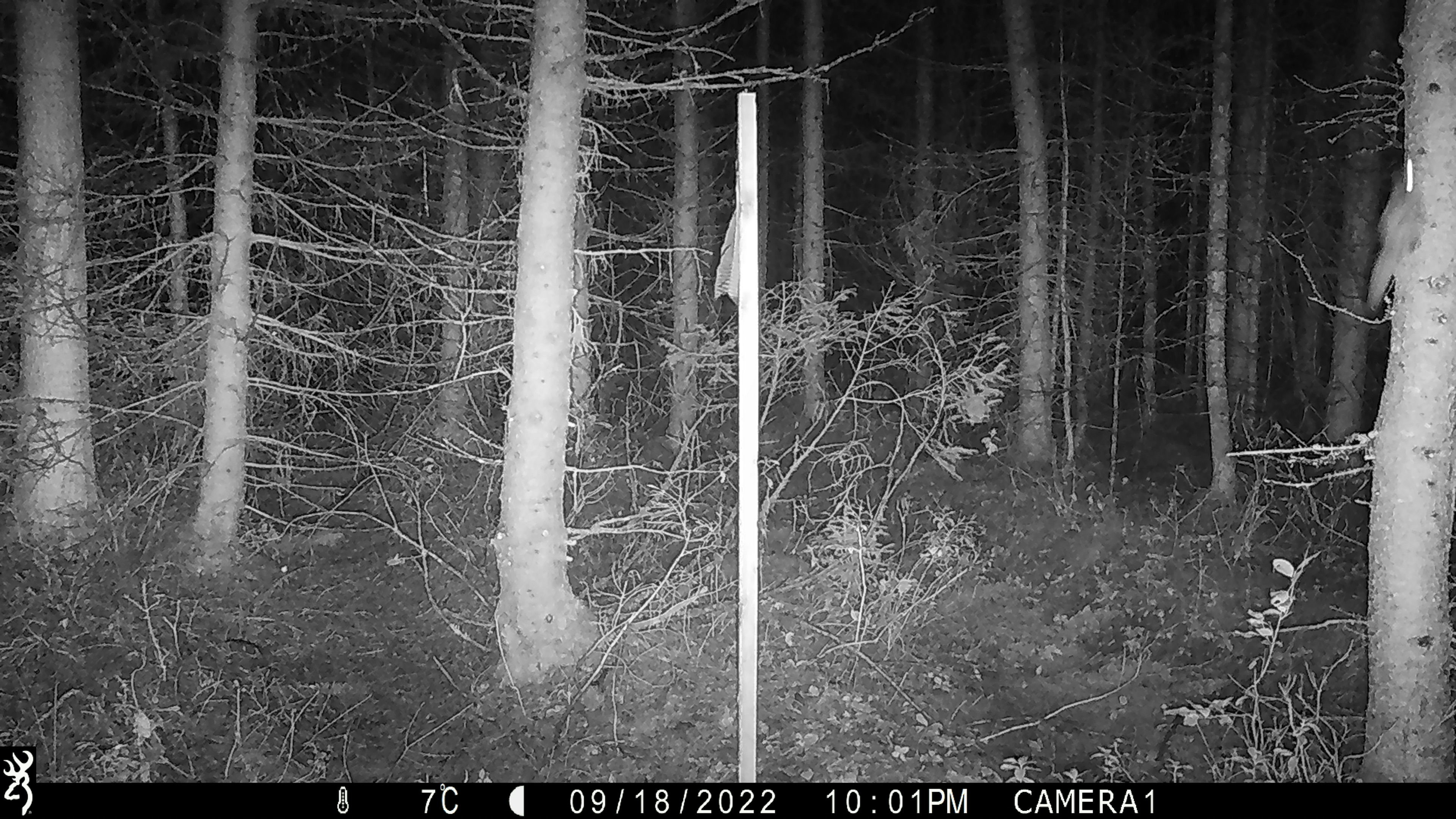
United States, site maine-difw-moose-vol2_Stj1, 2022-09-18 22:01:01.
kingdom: Animalia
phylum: Chordata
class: Aves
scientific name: Aves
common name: bird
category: bird sp.